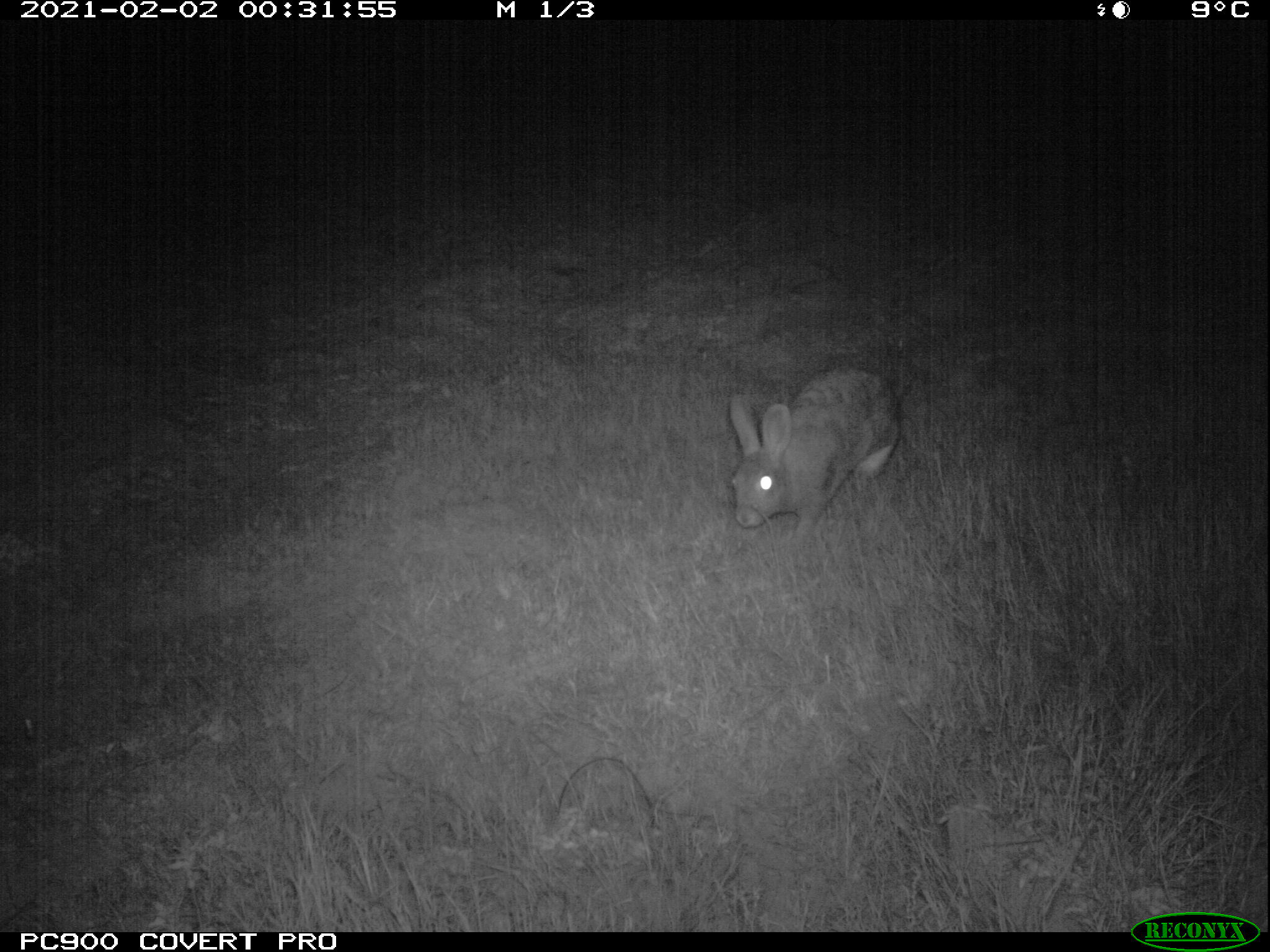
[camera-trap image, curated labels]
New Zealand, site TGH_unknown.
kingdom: Animalia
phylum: Chordata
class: Mammalia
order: Lagomorpha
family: Leporidae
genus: Oryctolagus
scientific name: Oryctolagus cuniculus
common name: european rabbit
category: rabbit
Rabbit (european rabbit) (Oryctolagus cuniculus).